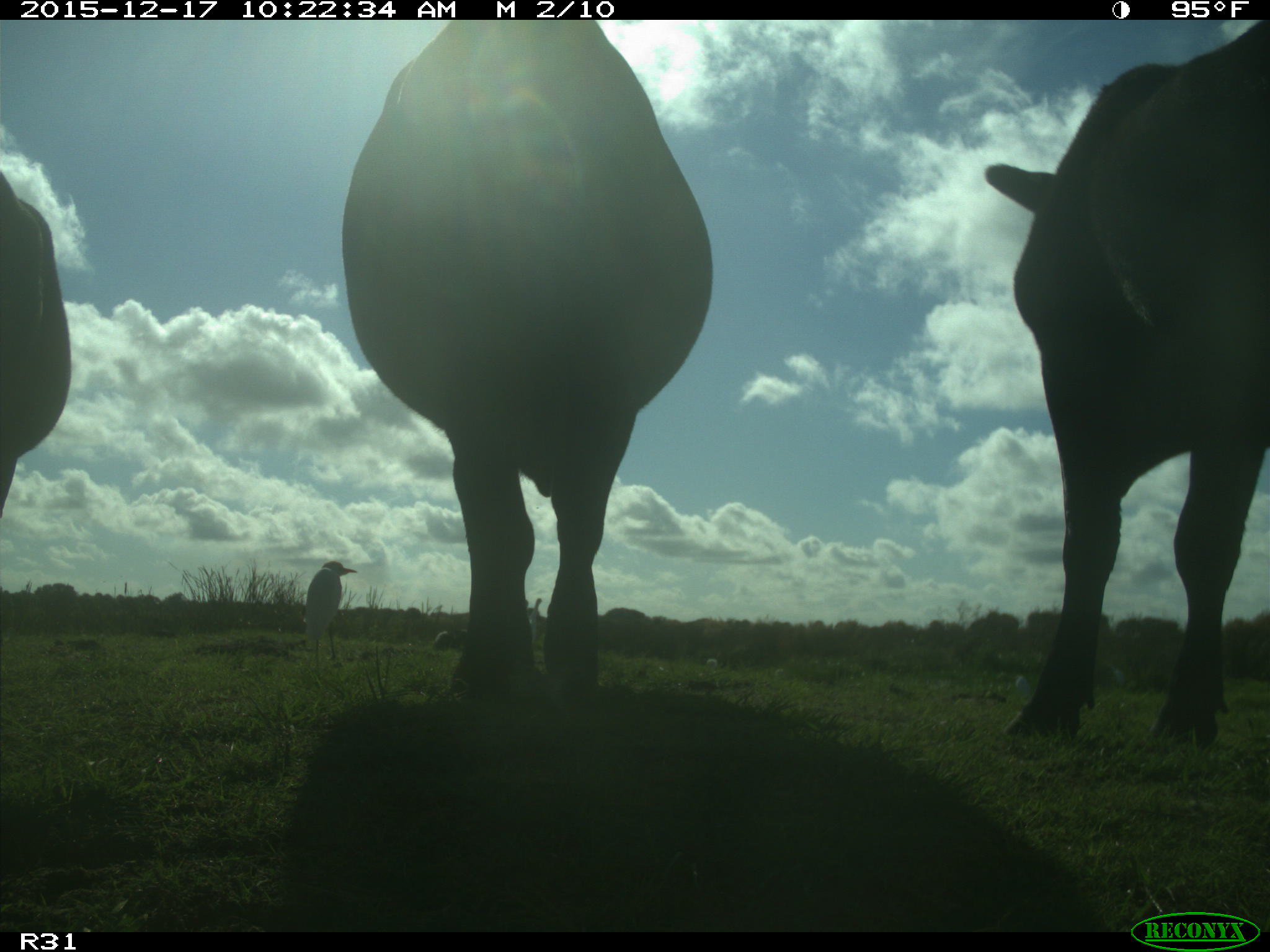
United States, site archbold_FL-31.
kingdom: Animalia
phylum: Chordata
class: Mammalia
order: Artiodactyla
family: Bovidae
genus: Bos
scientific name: Bos taurus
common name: domestic cow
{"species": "Bos taurus (domestic cow)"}